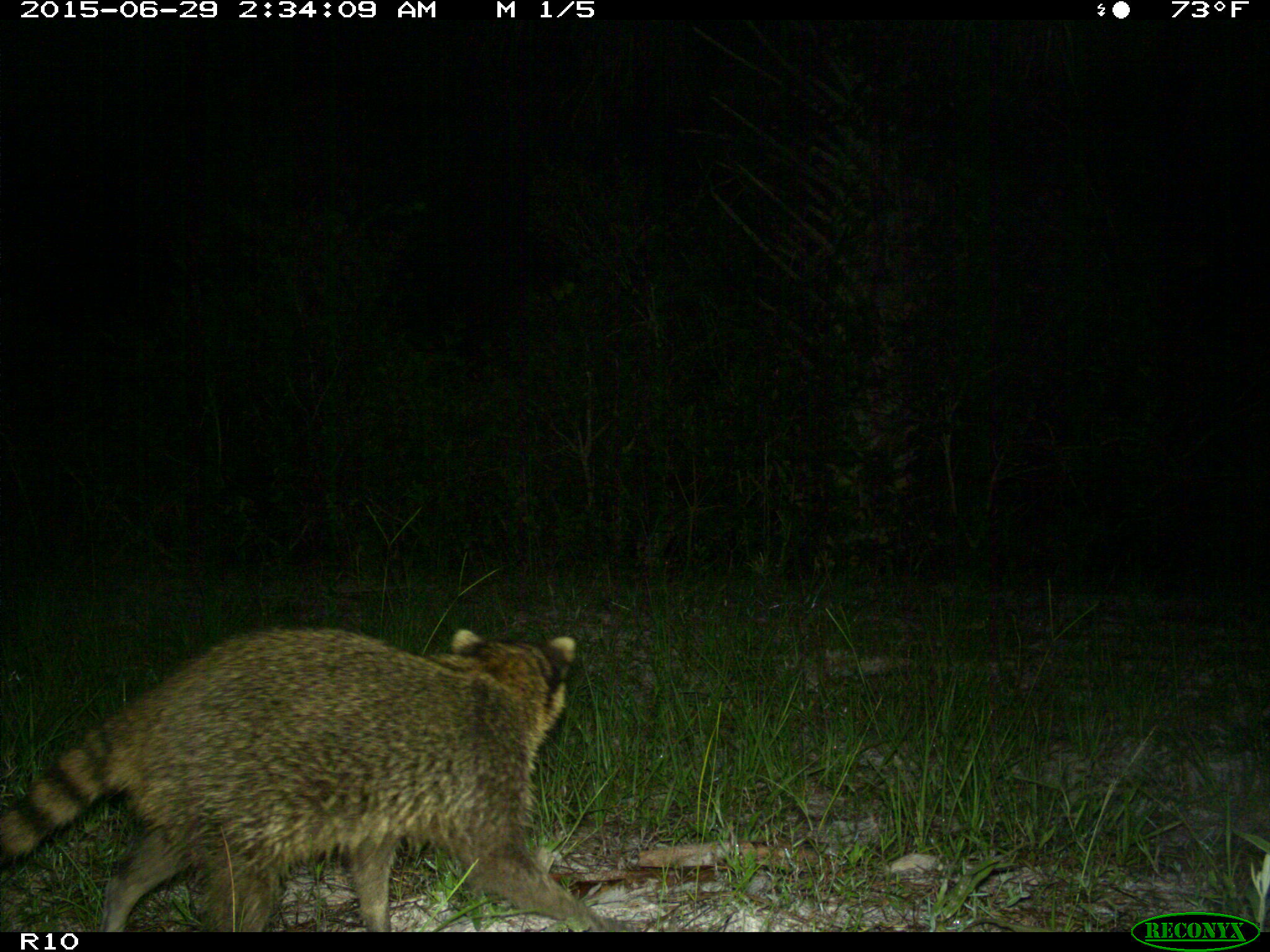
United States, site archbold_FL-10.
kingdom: Animalia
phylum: Chordata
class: Mammalia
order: Carnivora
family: Procyonidae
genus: Procyon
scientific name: Procyon lotor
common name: common raccoon